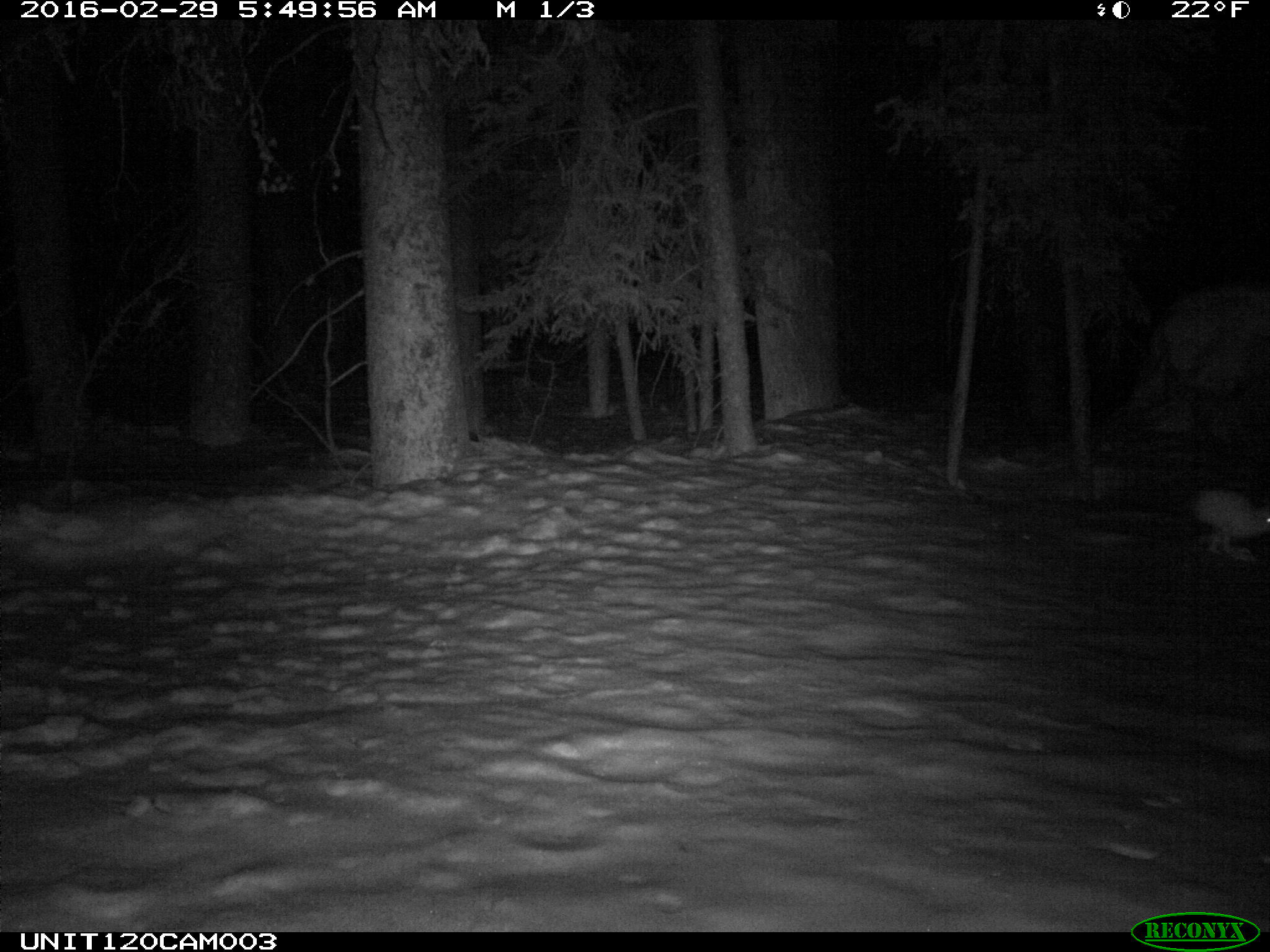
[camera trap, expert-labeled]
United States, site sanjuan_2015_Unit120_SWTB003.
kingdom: Animalia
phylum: Chordata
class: Mammalia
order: Lagomorpha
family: Leporidae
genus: Lepus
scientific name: Lepus americanus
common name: snowshoe hare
Lepus americanus (snowshoe hare).